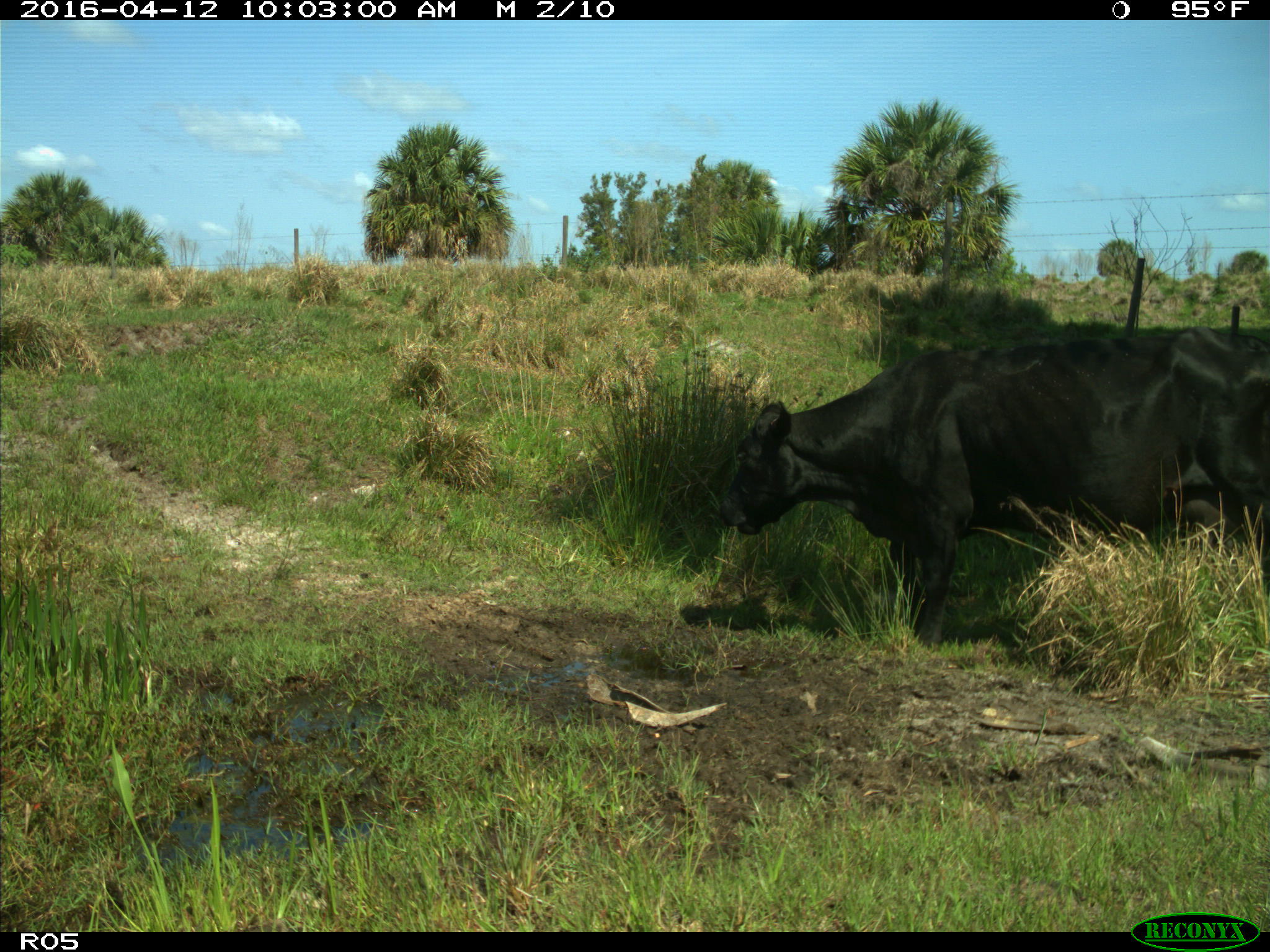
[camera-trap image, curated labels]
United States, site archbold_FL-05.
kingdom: Animalia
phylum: Chordata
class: Mammalia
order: Artiodactyla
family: Bovidae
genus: Bos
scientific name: Bos taurus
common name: domestic cow